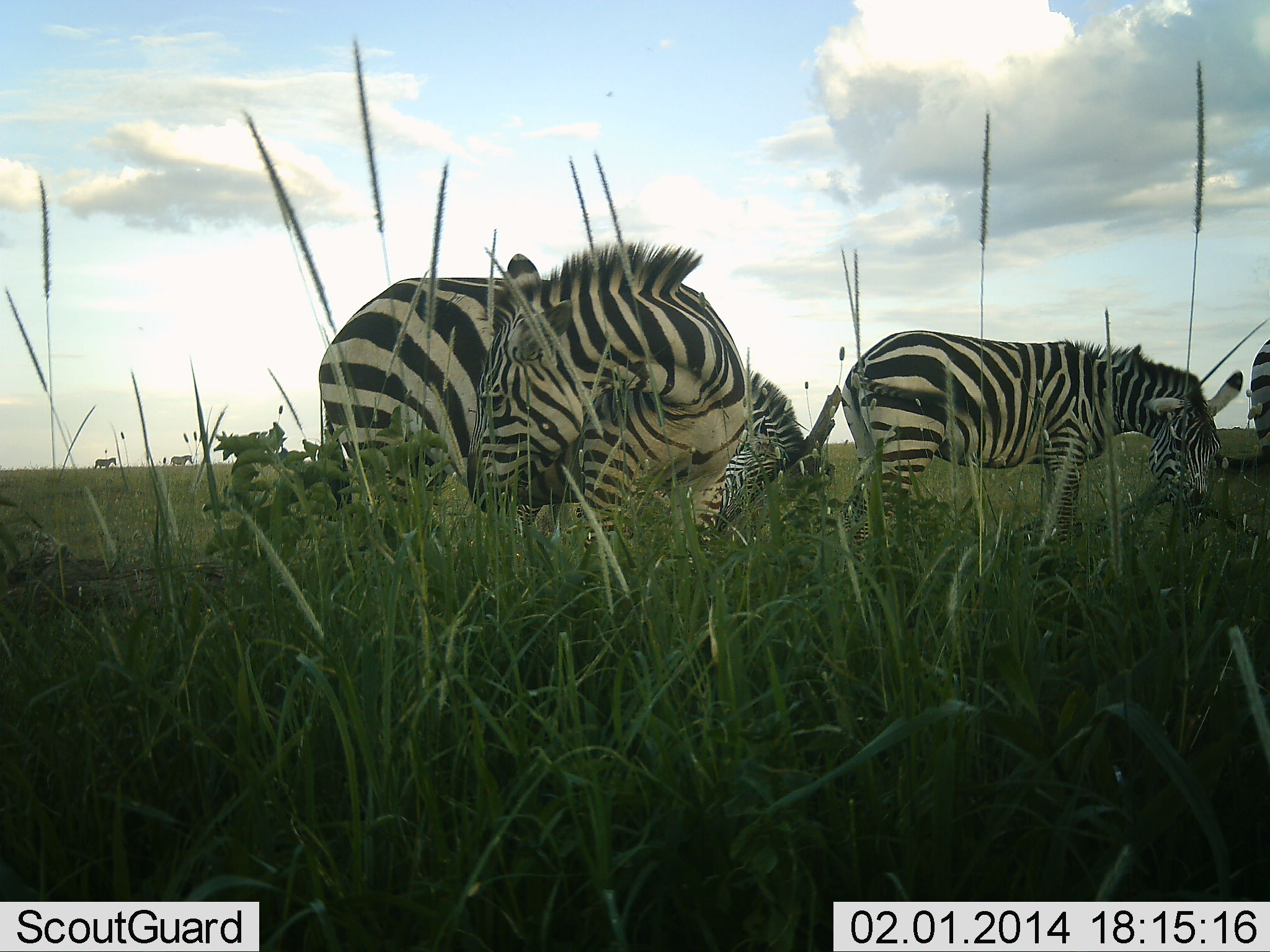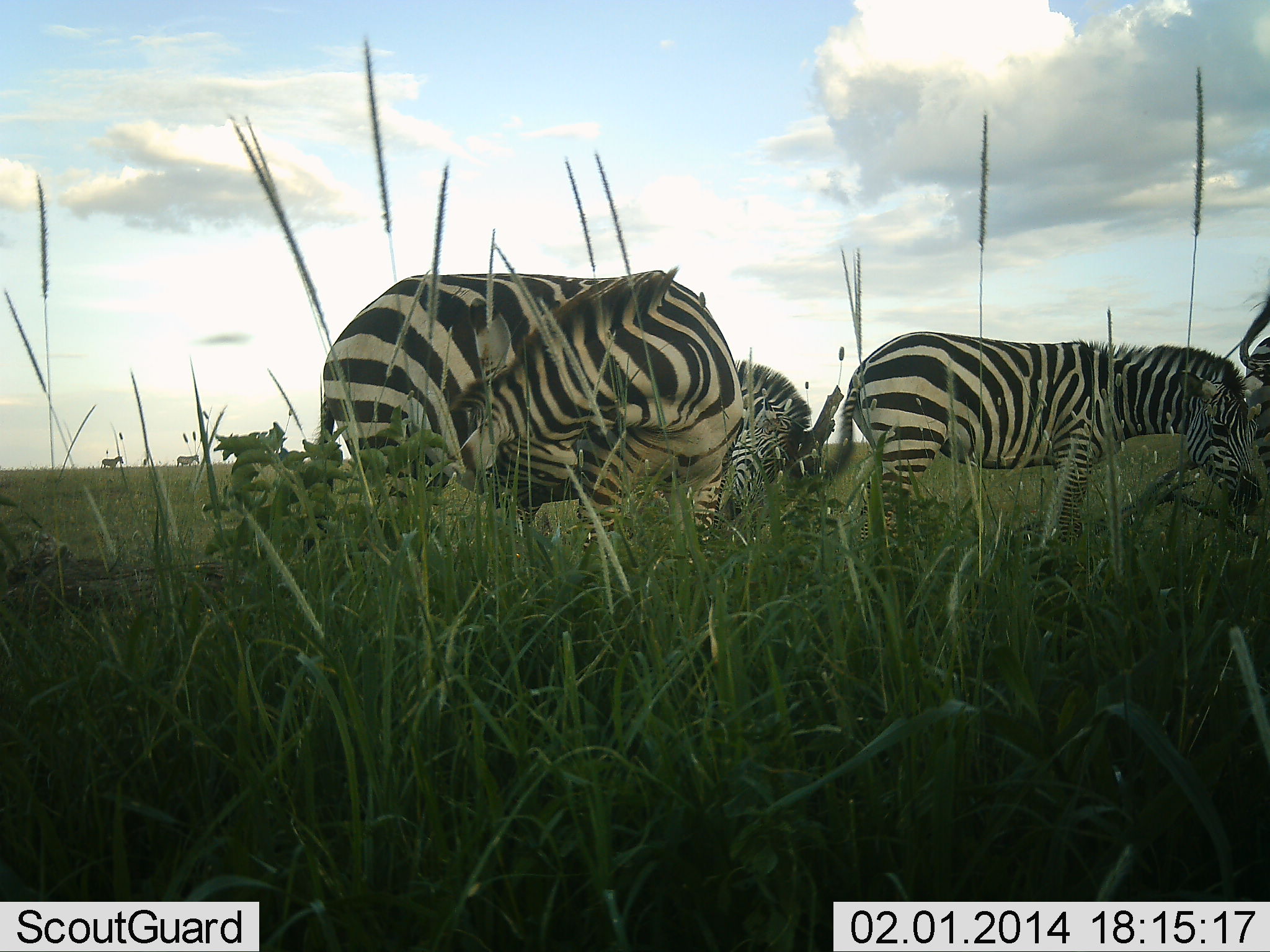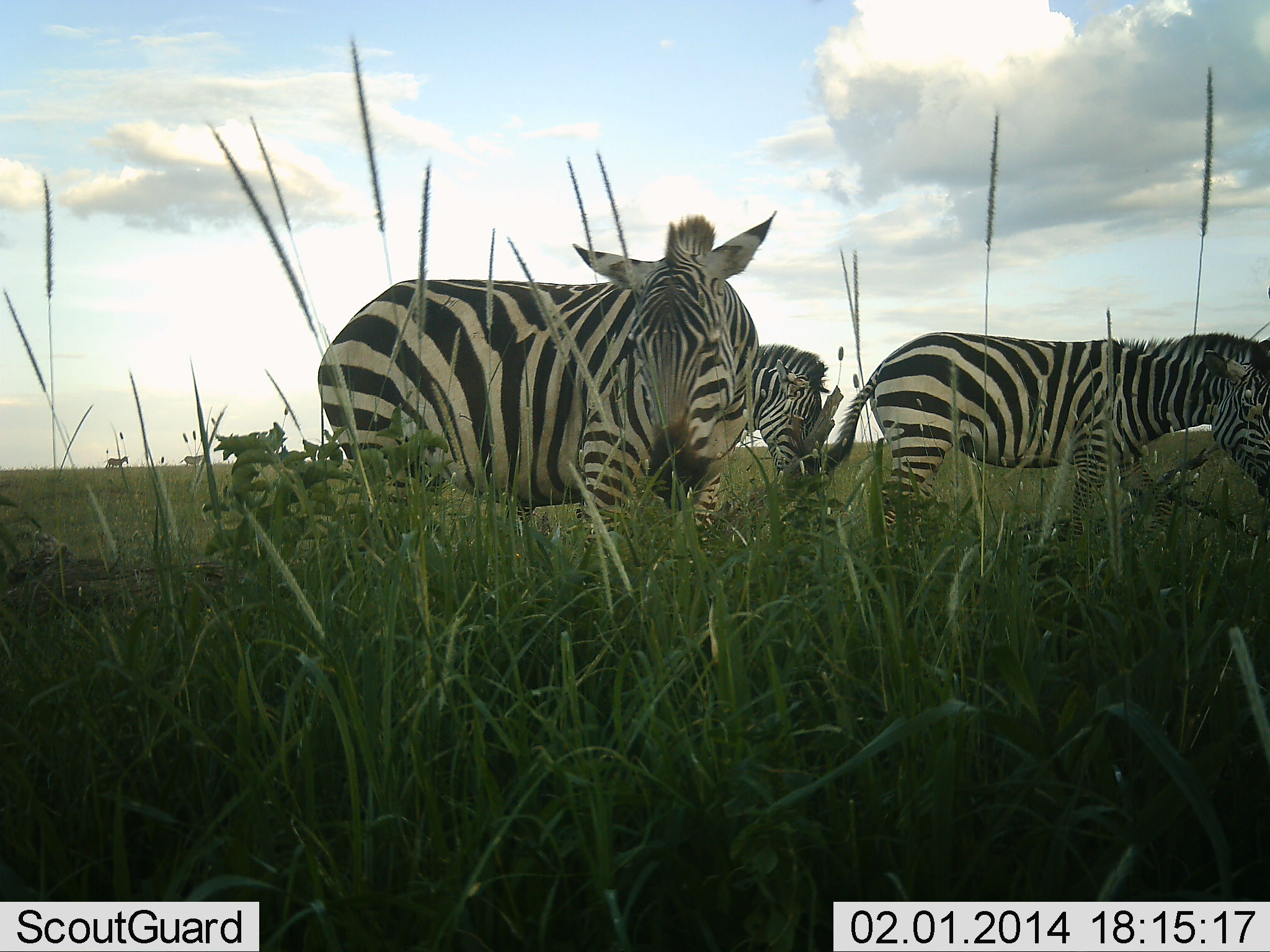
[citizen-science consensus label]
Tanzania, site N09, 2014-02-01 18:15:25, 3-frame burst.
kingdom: Animalia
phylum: Chordata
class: Mammalia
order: Perissodactyla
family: Equidae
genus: Equus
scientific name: Equus quagga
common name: plains zebra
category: zebra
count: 5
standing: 60%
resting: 0%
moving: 30%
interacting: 0%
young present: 0%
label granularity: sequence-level